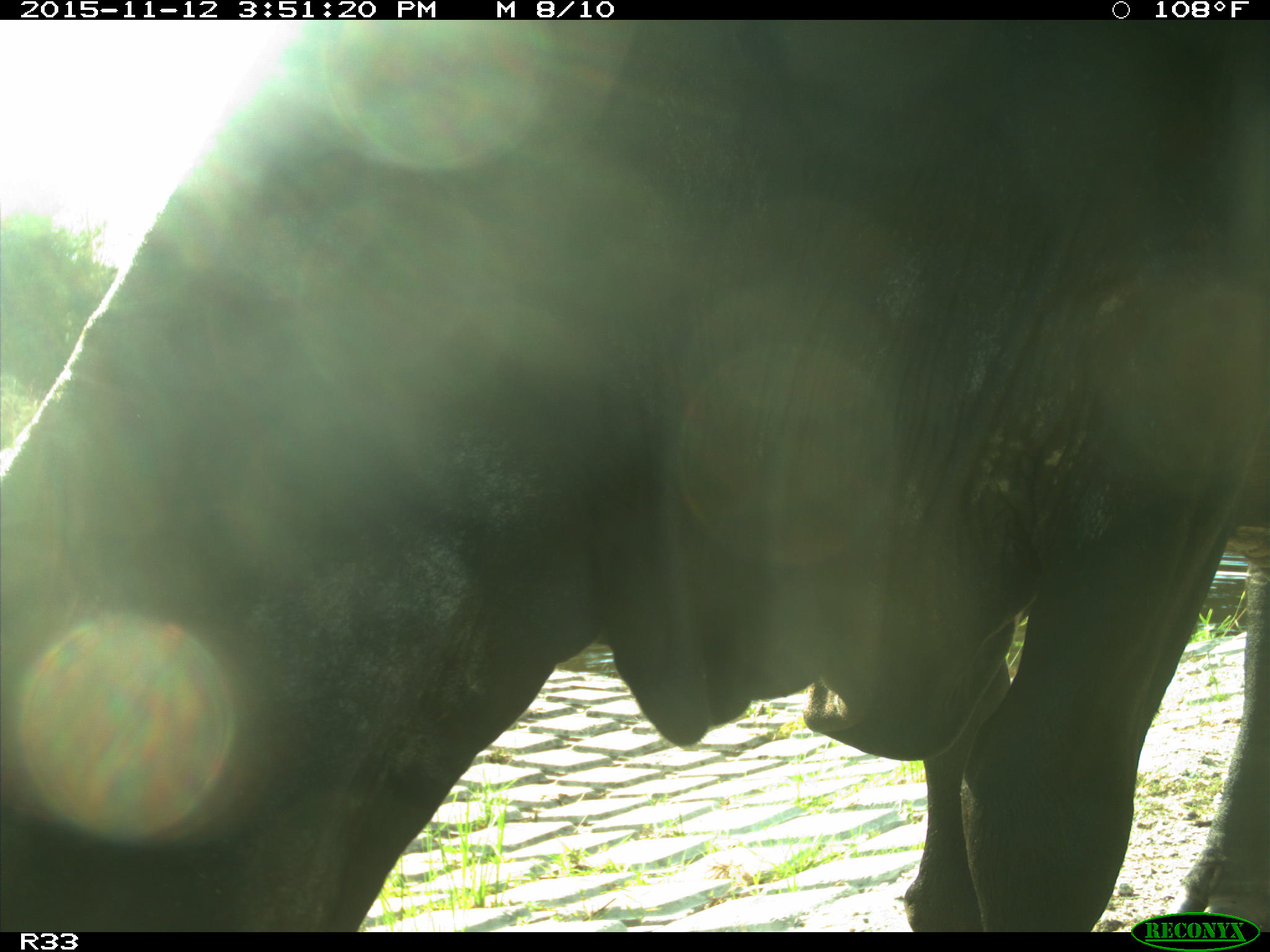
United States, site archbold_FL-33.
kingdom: Animalia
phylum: Chordata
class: Mammalia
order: Artiodactyla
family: Bovidae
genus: Bos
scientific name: Bos taurus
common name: domestic cow